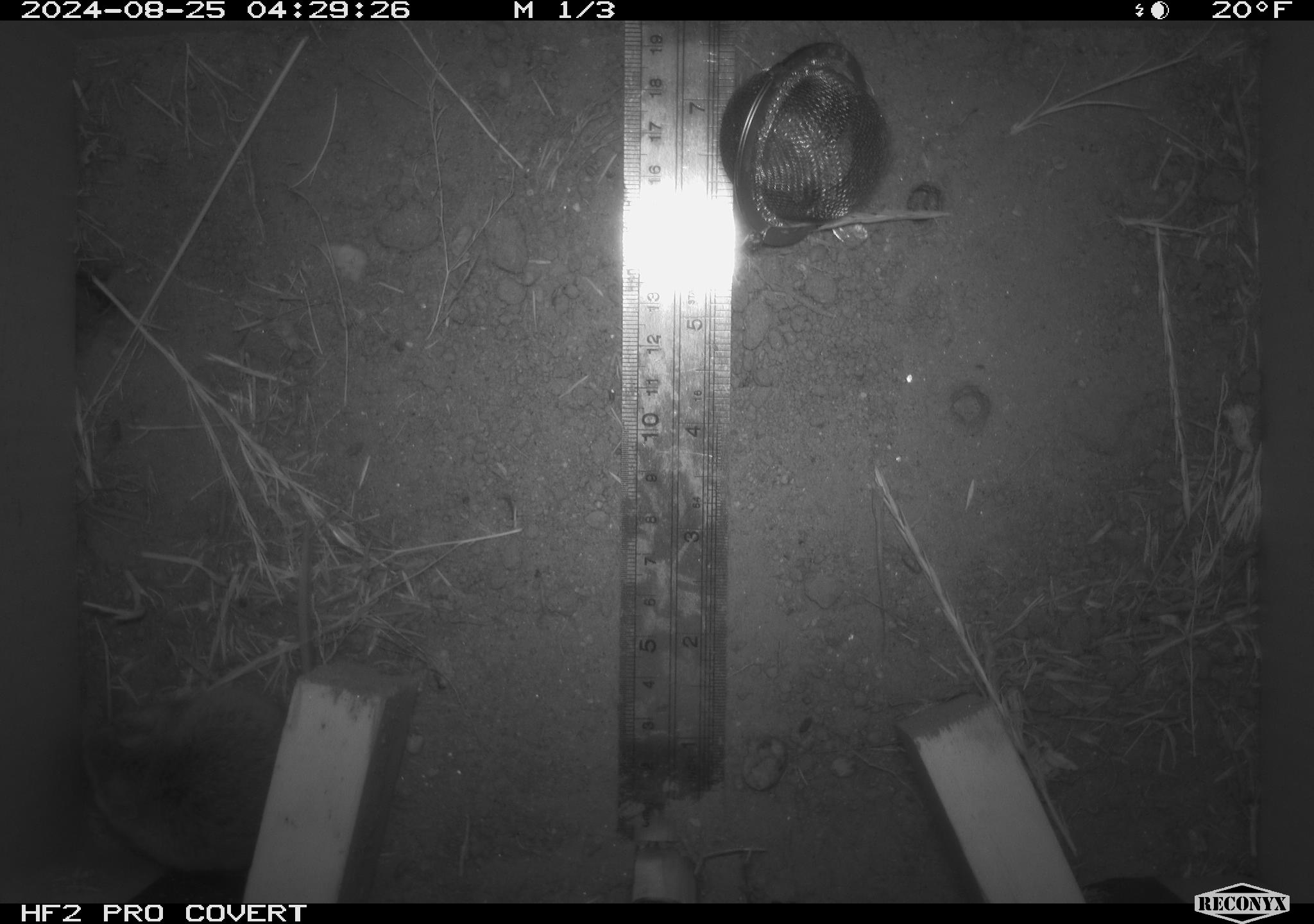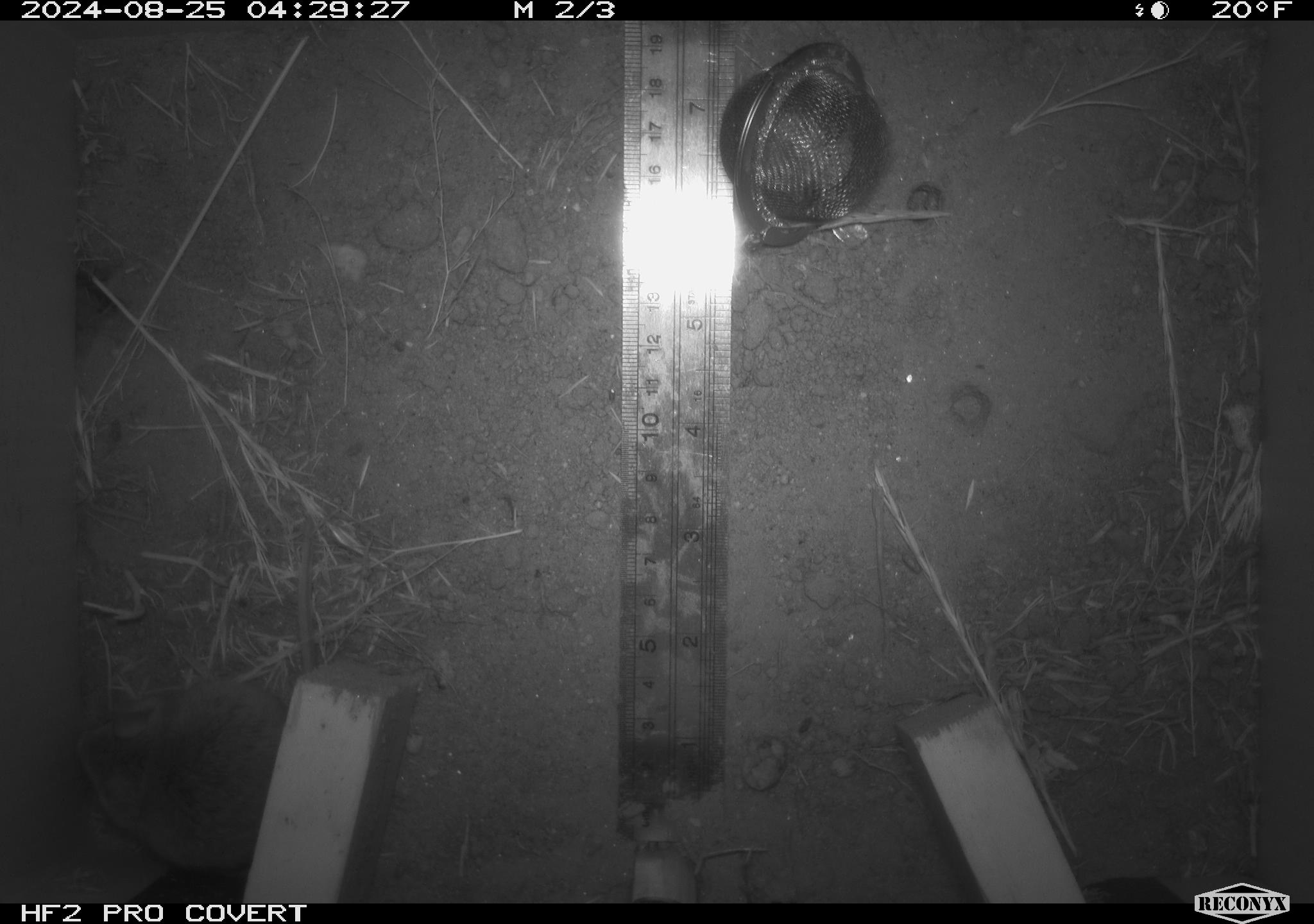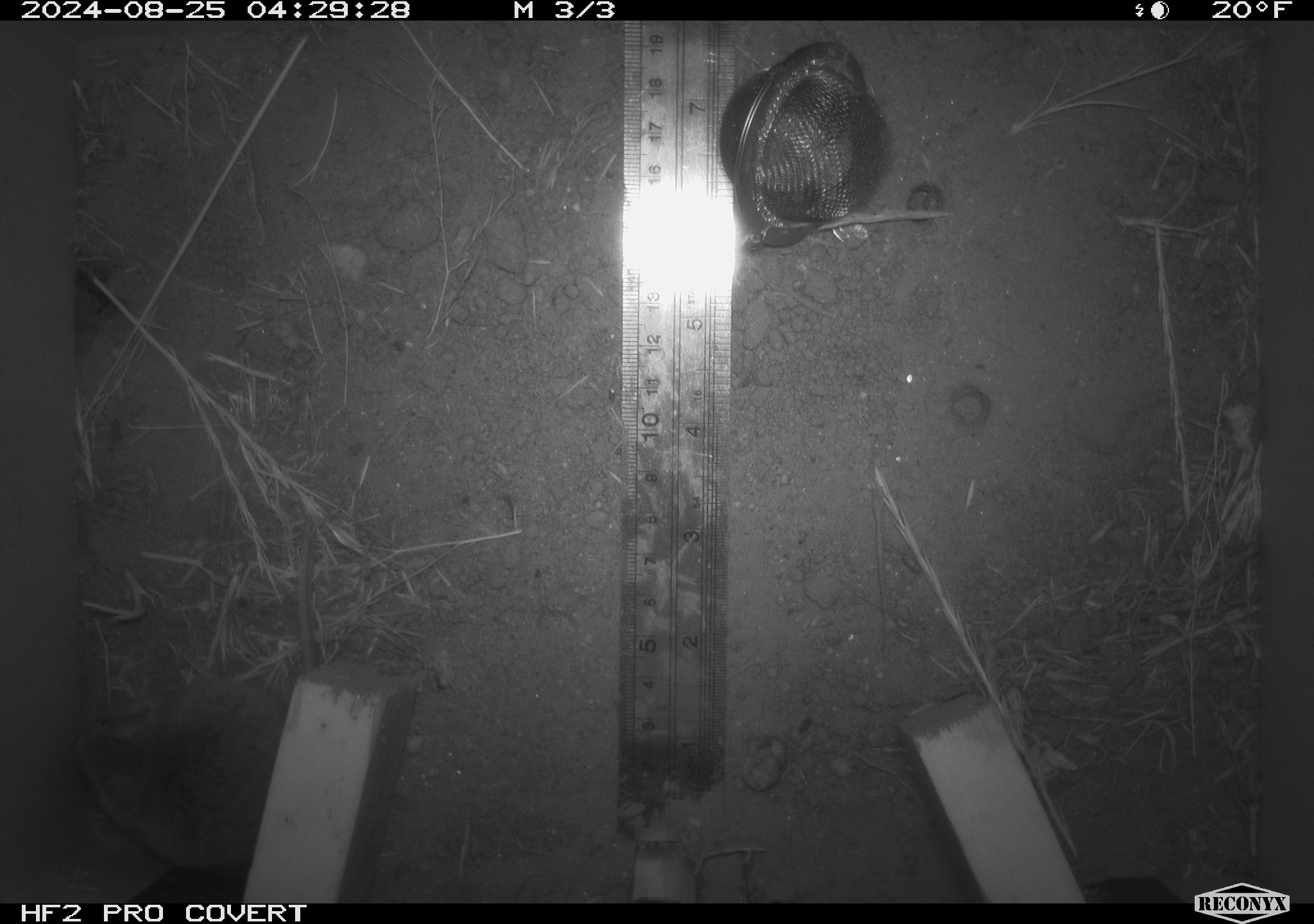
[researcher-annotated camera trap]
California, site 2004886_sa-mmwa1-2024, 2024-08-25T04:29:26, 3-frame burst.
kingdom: Animalia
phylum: Chordata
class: Mammalia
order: Rodentia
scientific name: Rodentia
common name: mouse species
Mouse species (Rodentia).